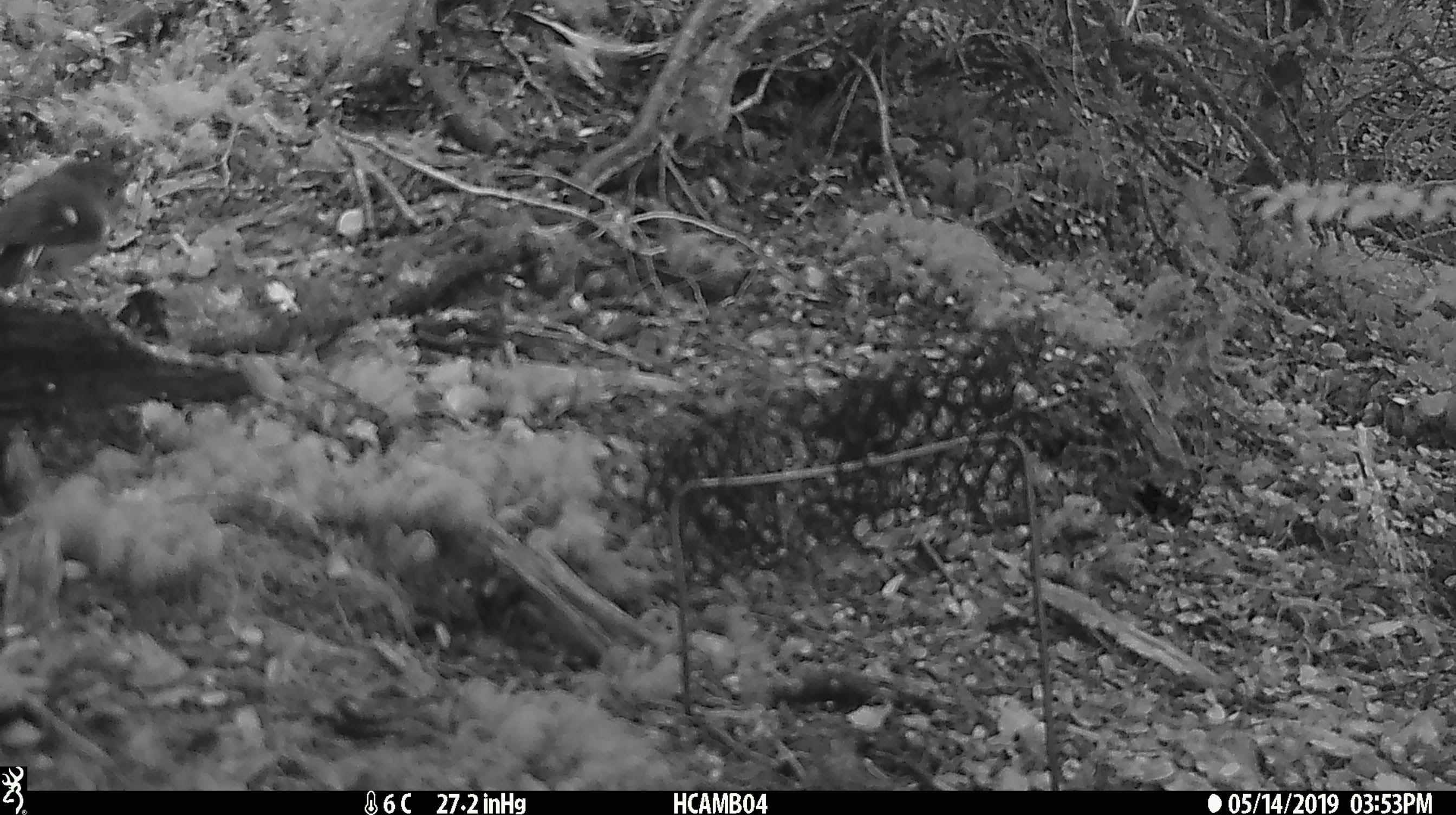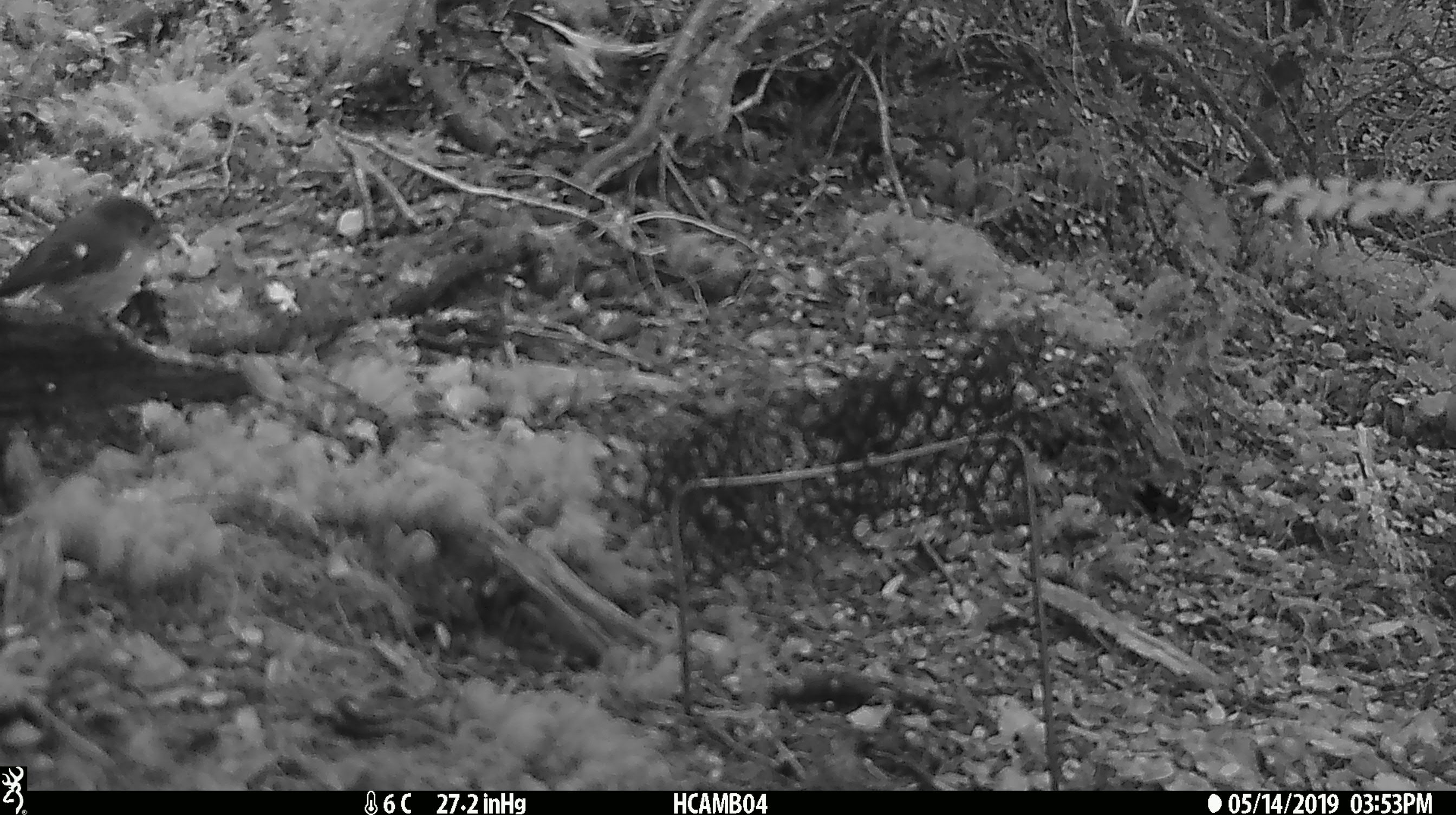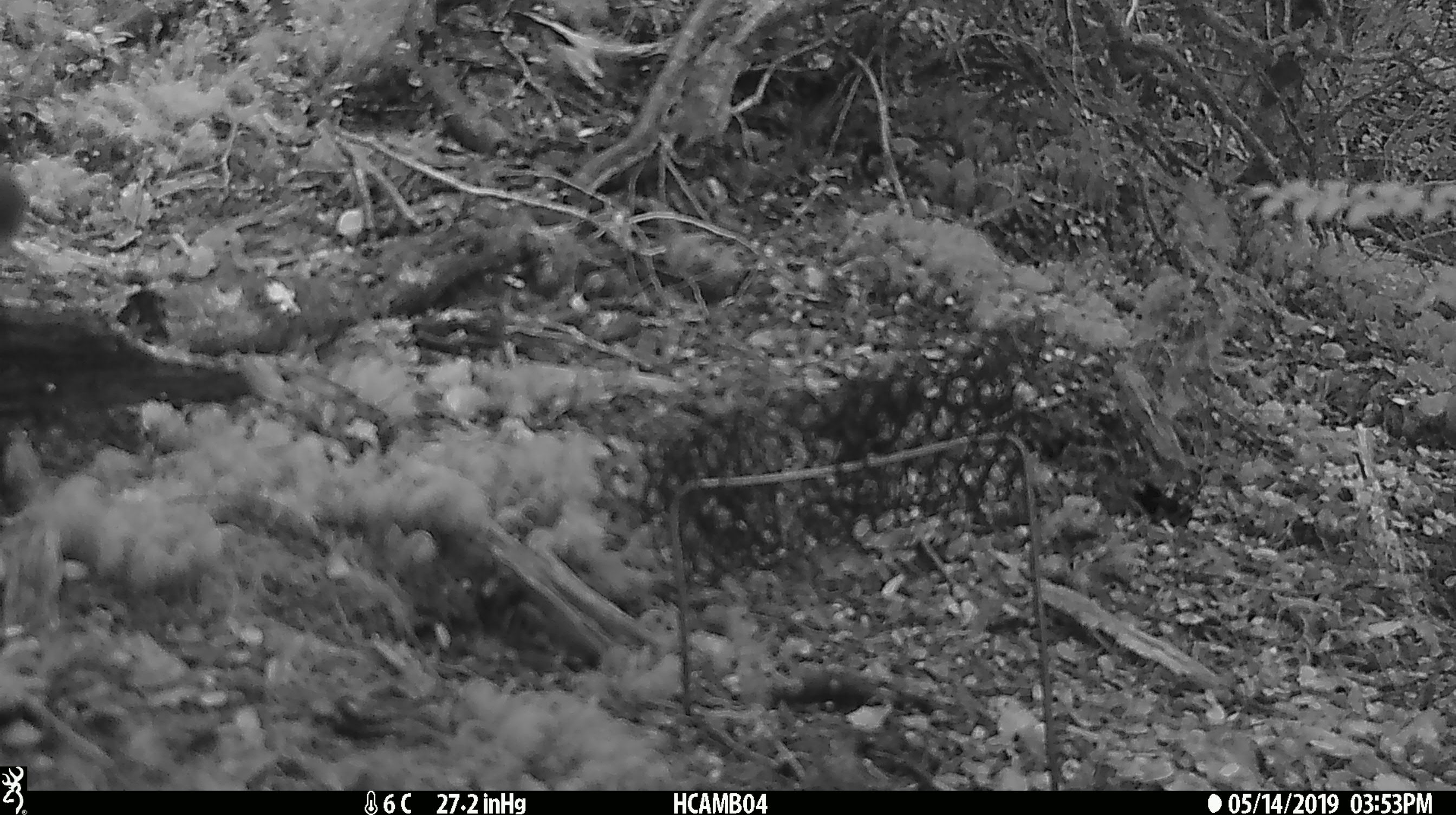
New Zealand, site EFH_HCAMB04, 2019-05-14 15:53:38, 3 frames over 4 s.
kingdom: Animalia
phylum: Chordata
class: Aves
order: Passeriformes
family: Petroicidae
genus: Petroica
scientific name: Petroica macrocephala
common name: tomtit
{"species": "tomtit (Petroica macrocephala)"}